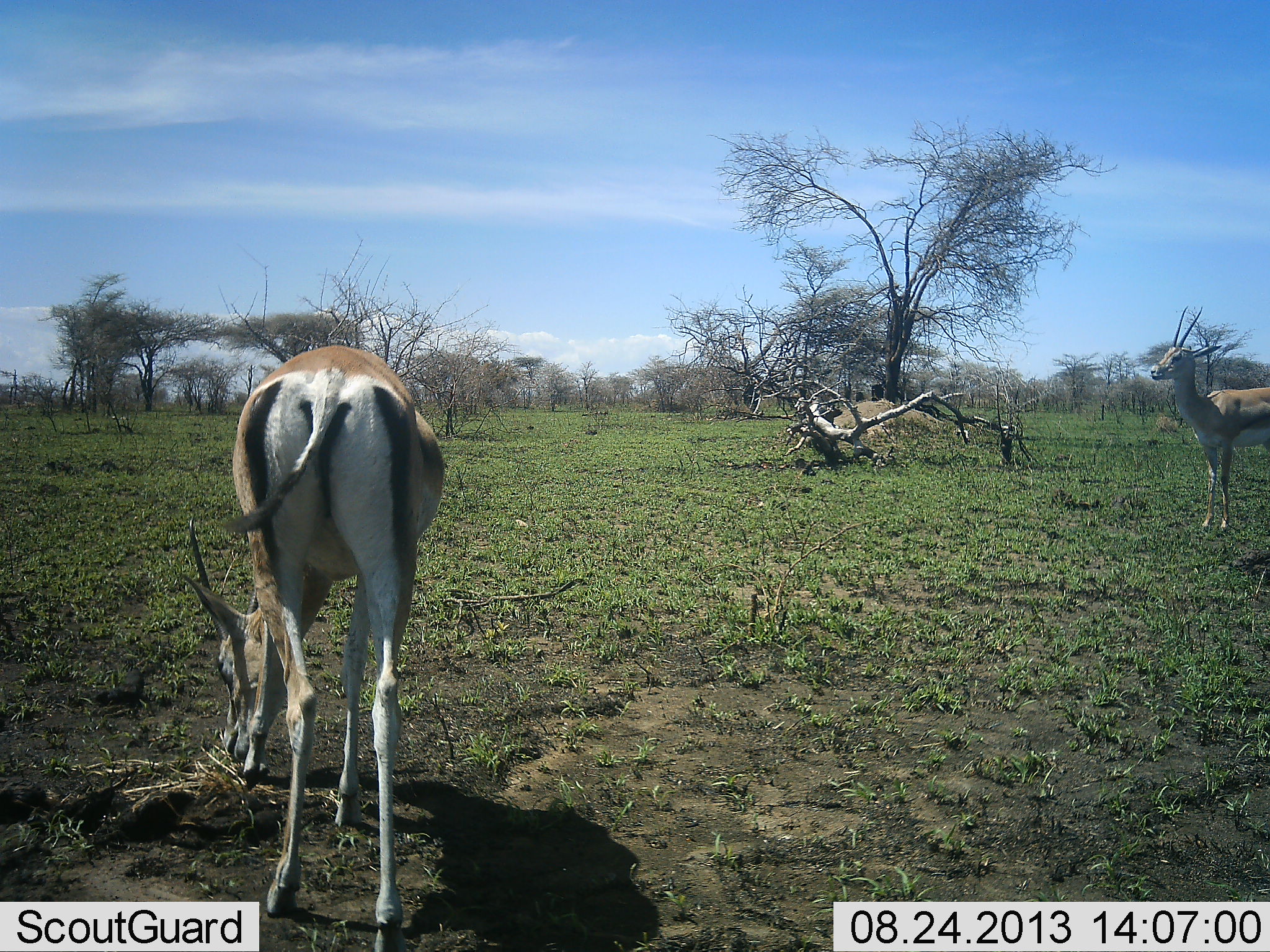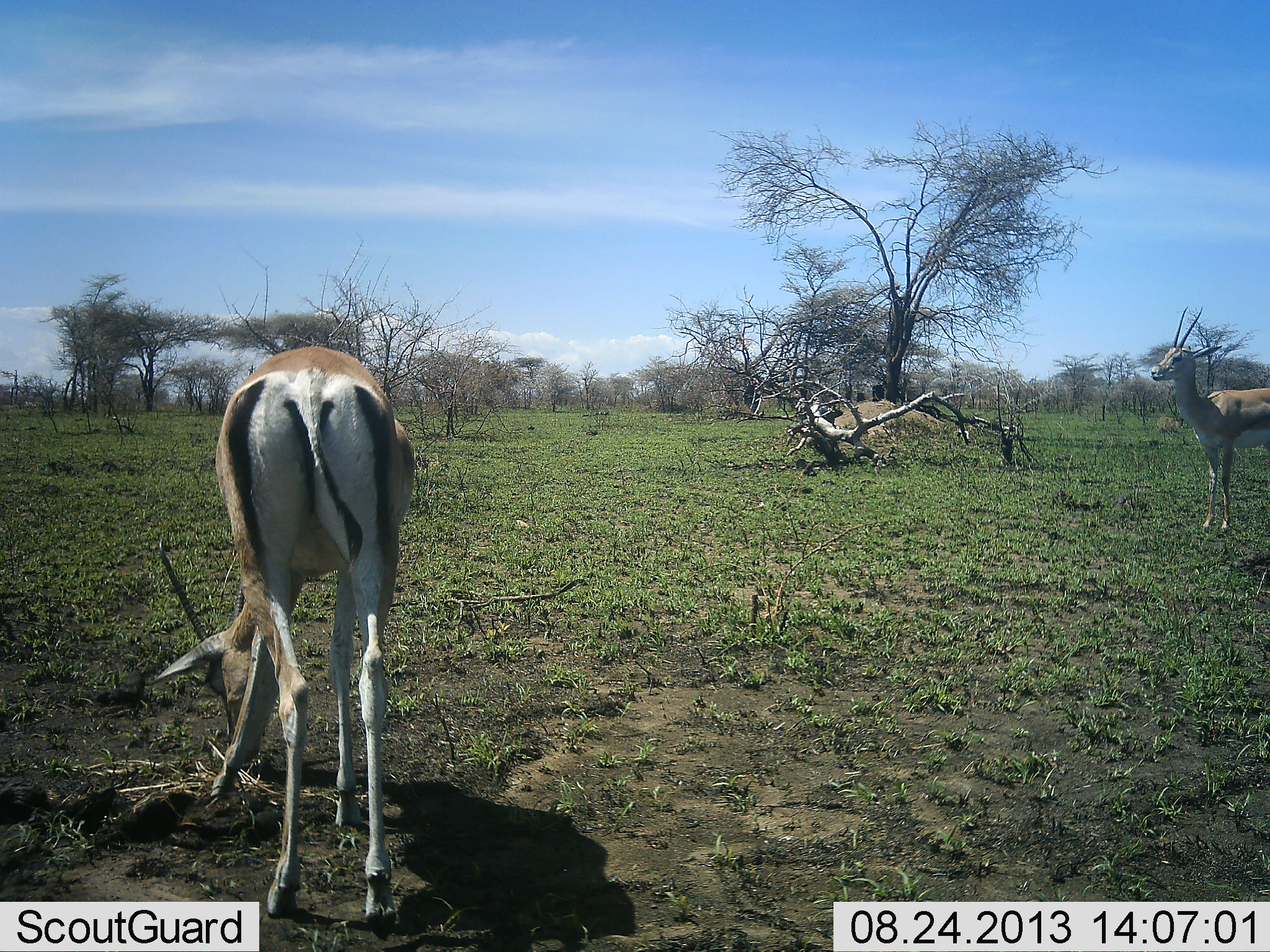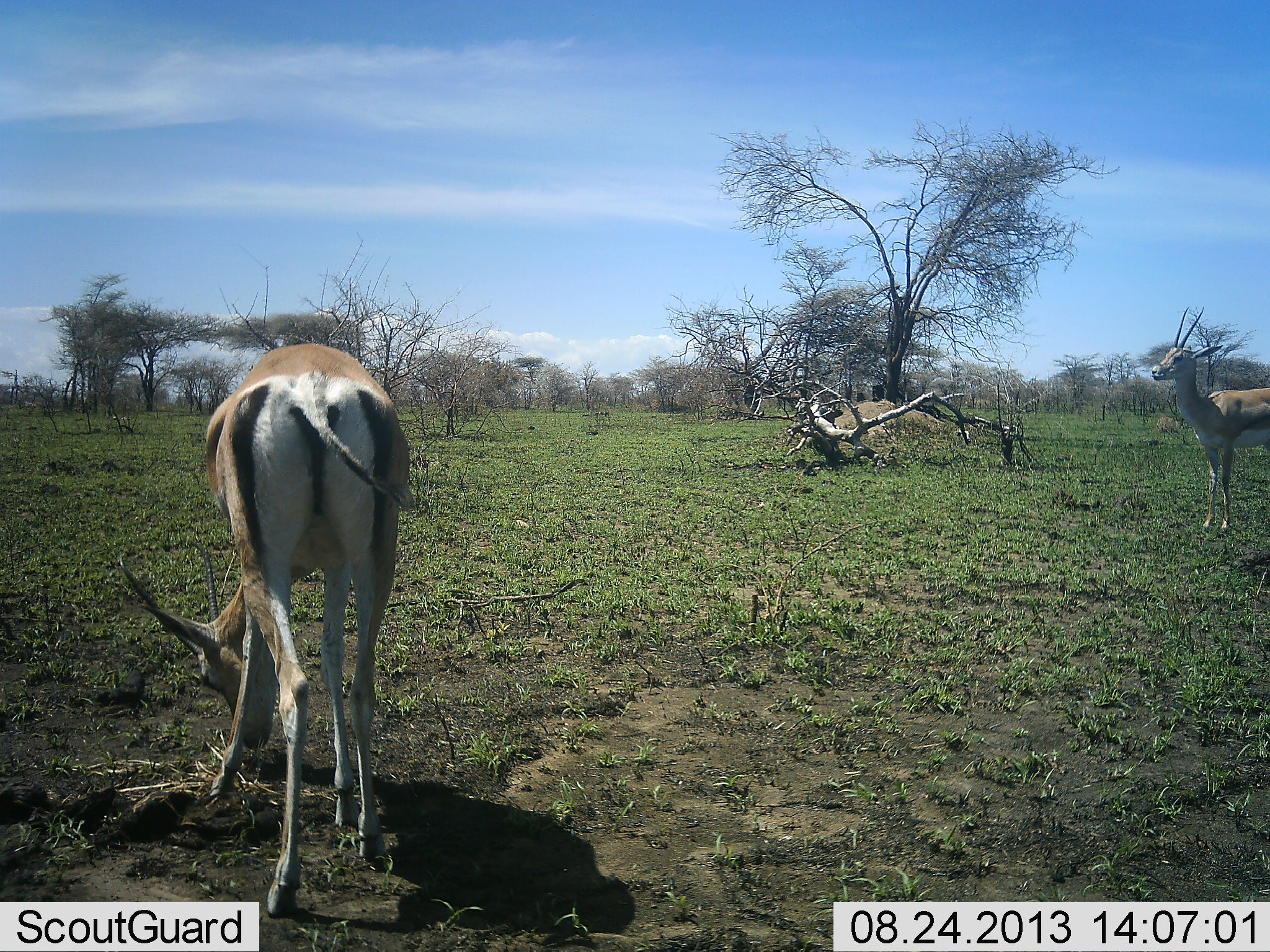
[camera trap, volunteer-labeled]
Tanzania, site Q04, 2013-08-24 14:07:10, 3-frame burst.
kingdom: Animalia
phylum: Chordata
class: Mammalia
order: Artiodactyla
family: Bovidae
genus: Nanger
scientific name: Nanger granti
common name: grant's gazelle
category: gazellegrants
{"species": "gazellegrants (grant's gazelle) (Nanger granti)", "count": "2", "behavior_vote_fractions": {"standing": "93%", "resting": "4%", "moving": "0%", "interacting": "0%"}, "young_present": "0%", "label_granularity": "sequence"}